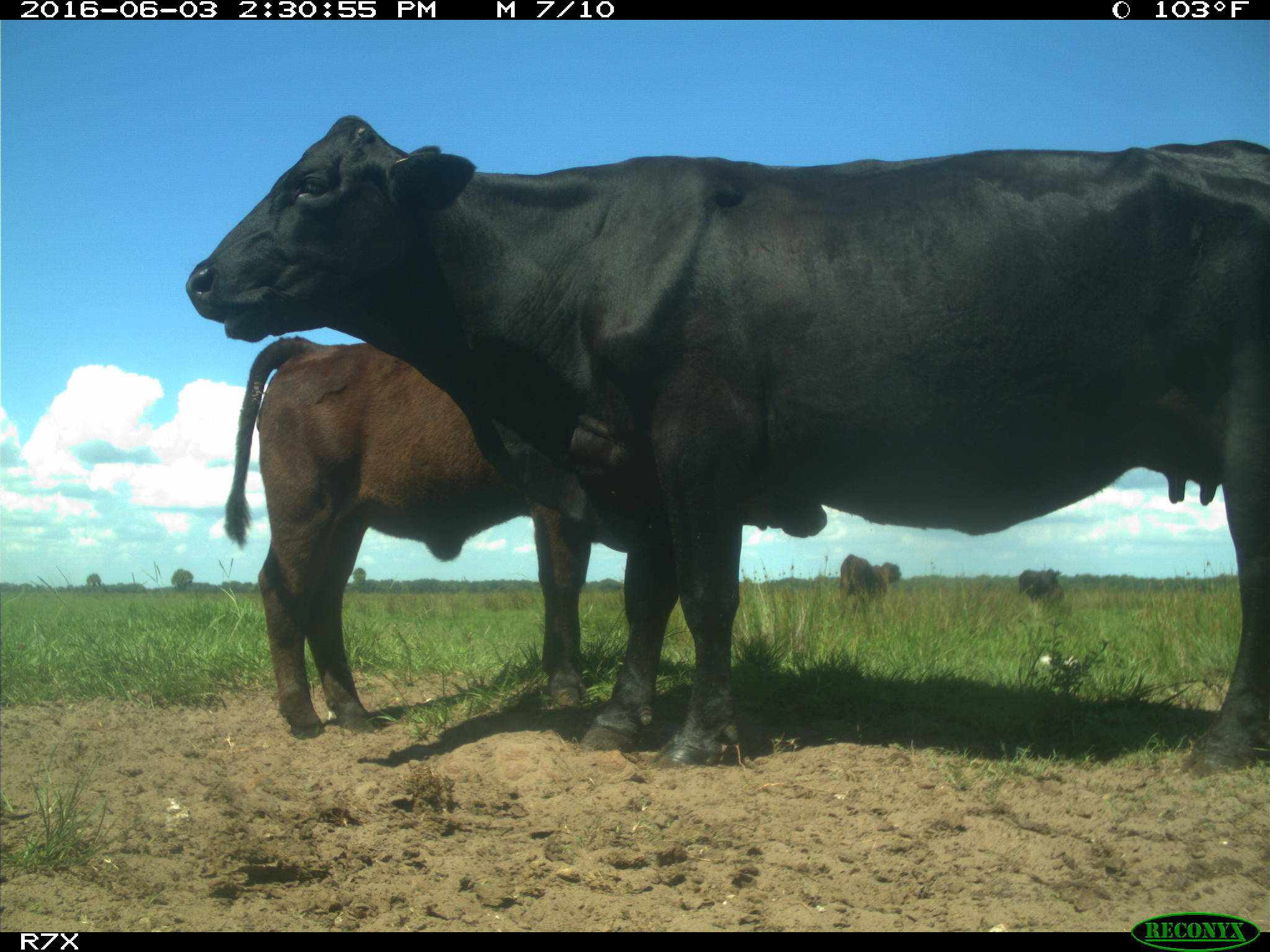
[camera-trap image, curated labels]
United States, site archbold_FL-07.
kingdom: Animalia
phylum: Chordata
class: Mammalia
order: Artiodactyla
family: Bovidae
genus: Bos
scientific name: Bos taurus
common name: domestic cow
Bos taurus (domestic cow).